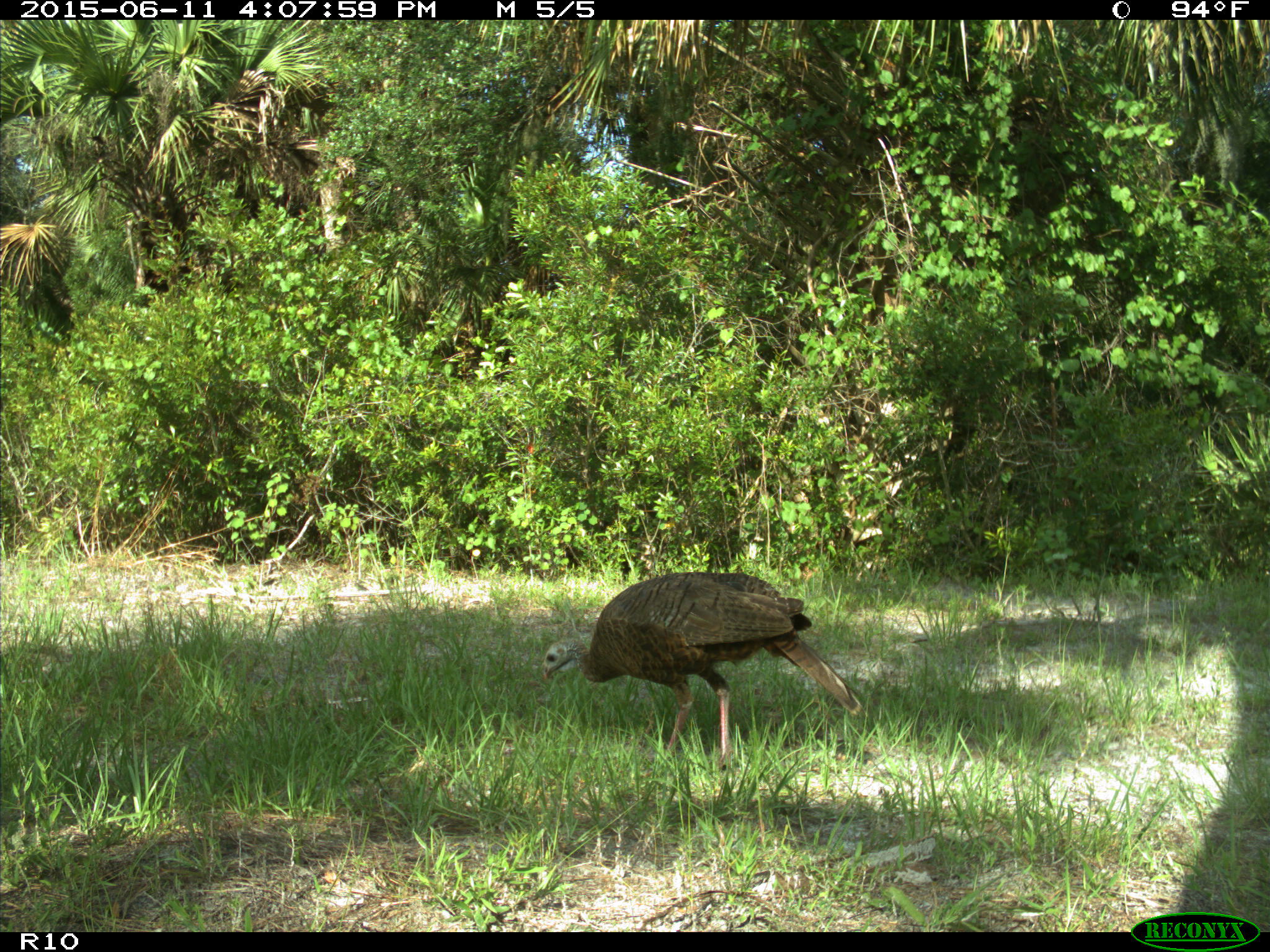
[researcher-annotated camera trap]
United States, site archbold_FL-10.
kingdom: Animalia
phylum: Chordata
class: Aves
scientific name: Aves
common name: birds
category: unidentified bird